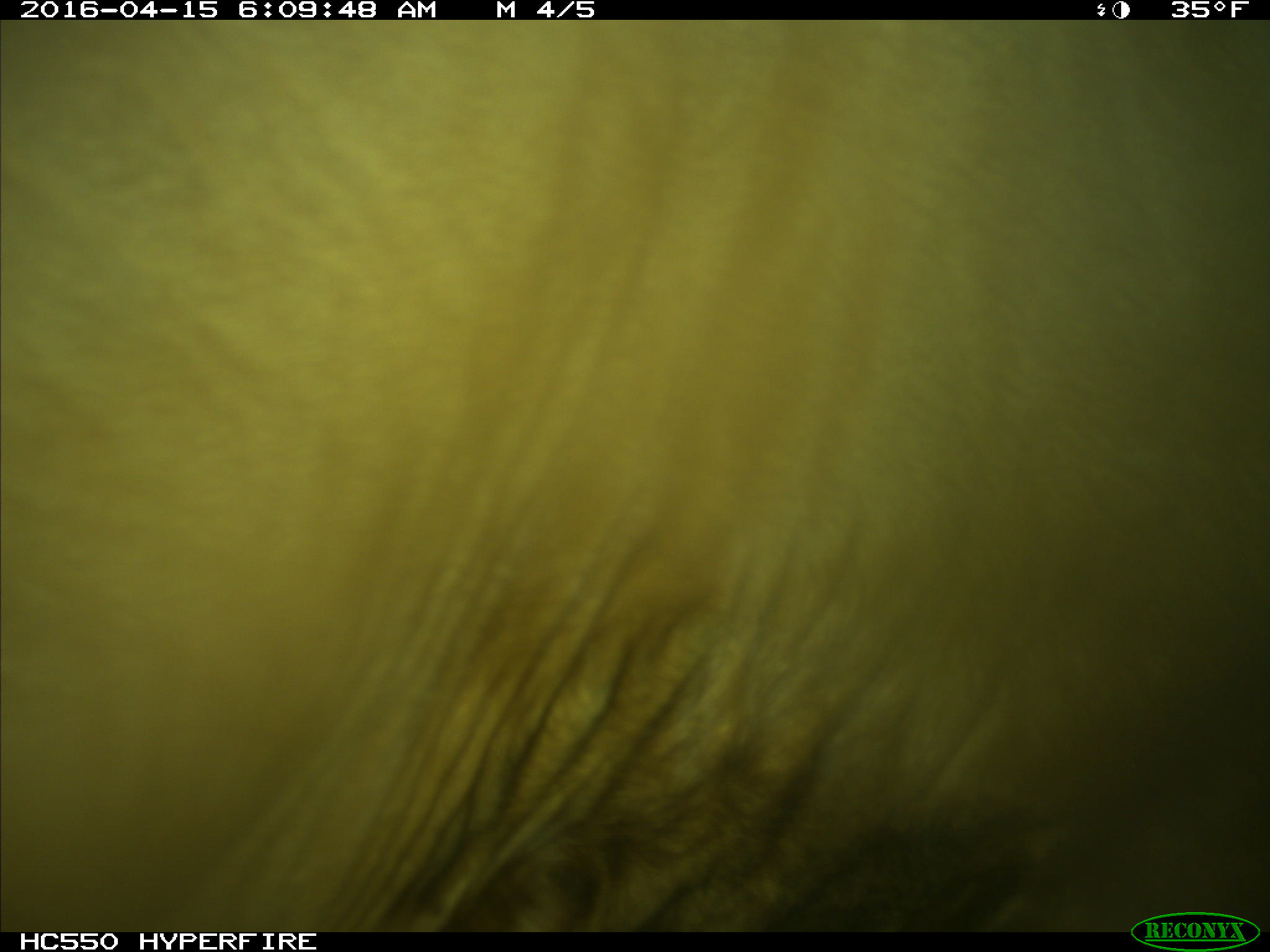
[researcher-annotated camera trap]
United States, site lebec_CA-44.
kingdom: Animalia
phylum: Chordata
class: Mammalia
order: Artiodactyla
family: Bovidae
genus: Bos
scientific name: Bos taurus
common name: domestic cow